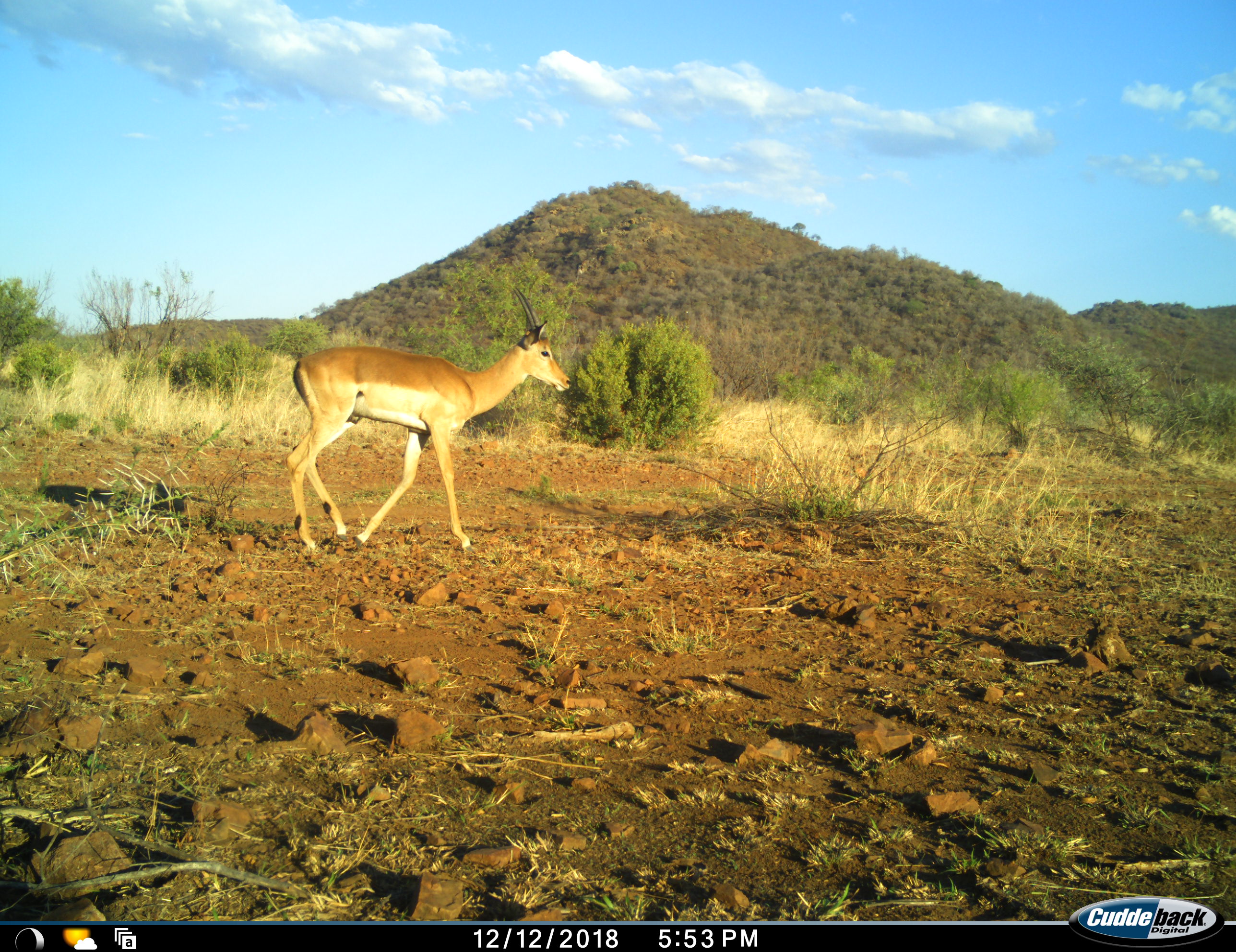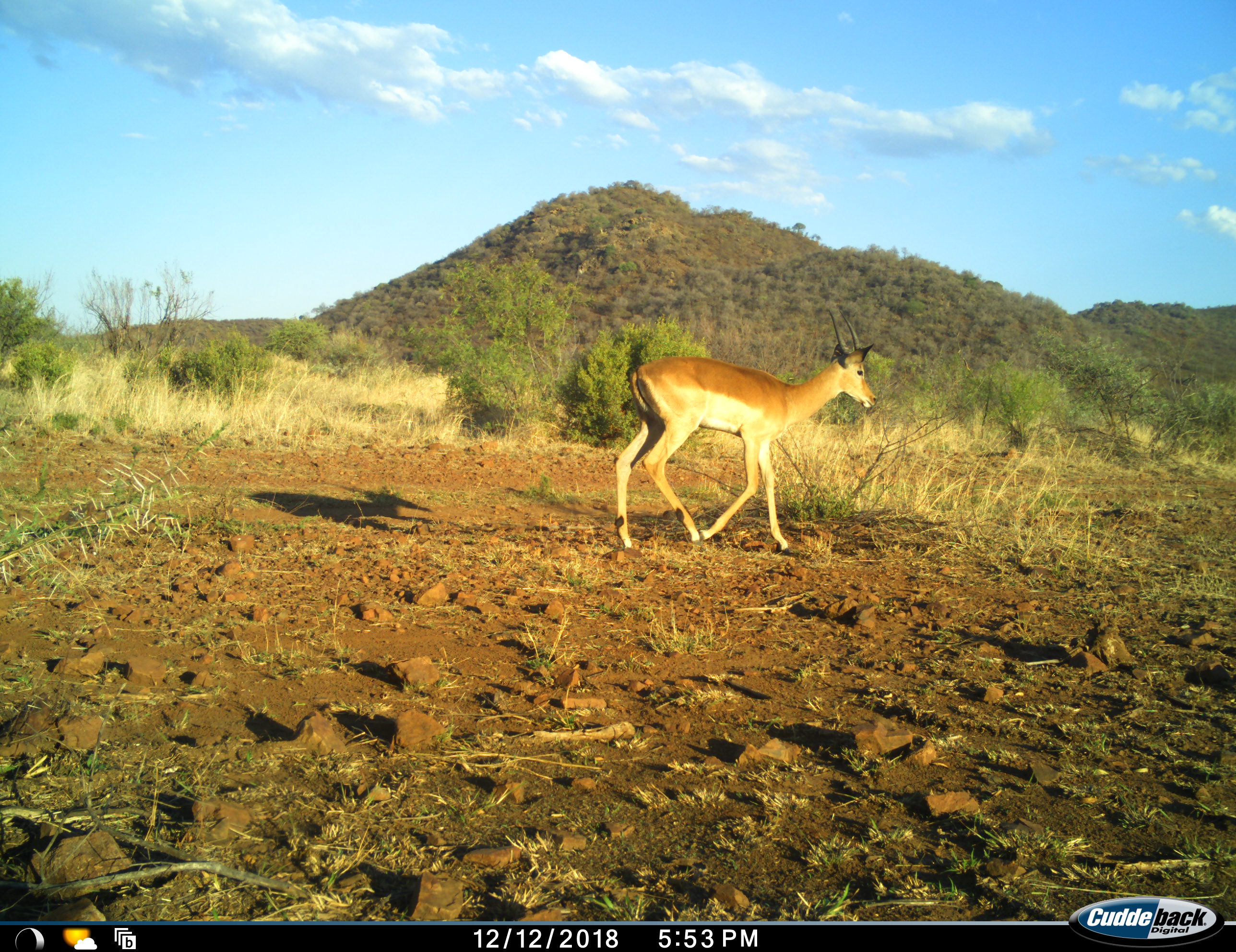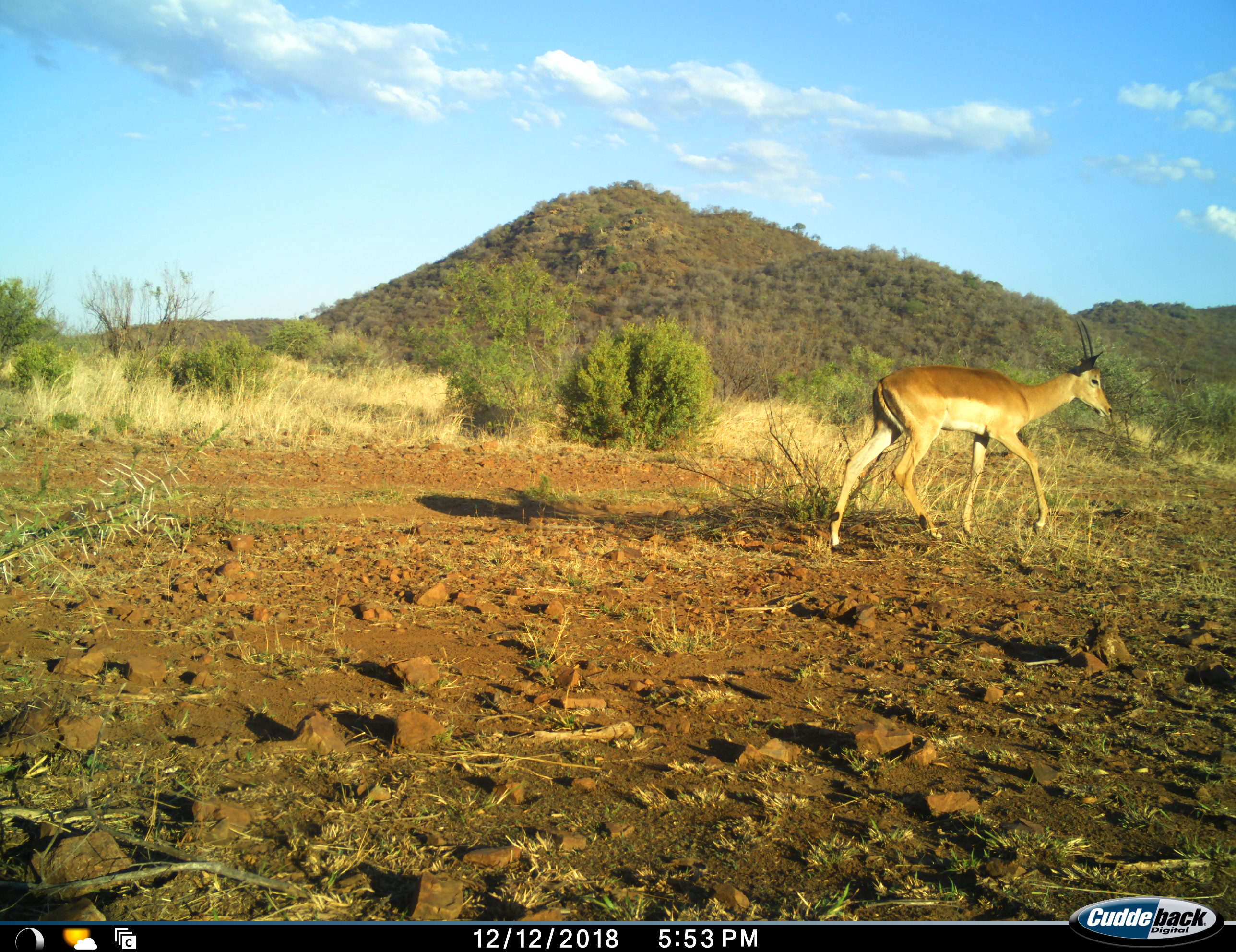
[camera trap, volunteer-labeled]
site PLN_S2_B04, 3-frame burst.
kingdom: Animalia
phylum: Chordata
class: Mammalia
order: Artiodactyla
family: Bovidae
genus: Aepyceros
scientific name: Aepyceros melampus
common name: impala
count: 1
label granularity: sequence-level